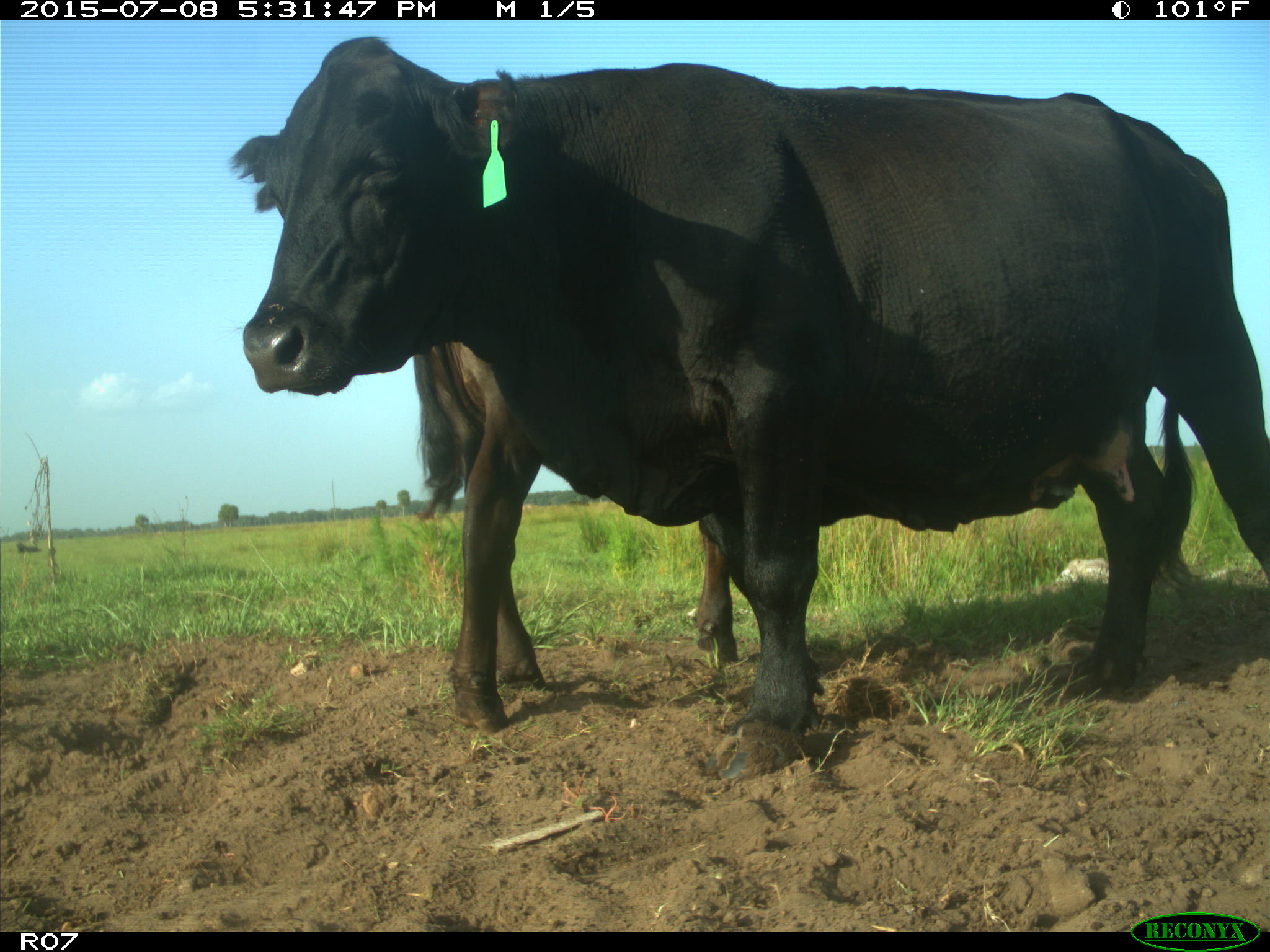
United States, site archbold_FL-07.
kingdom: Animalia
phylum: Chordata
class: Mammalia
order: Artiodactyla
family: Bovidae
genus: Bos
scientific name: Bos taurus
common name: domestic cow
Bos taurus (domestic cow).